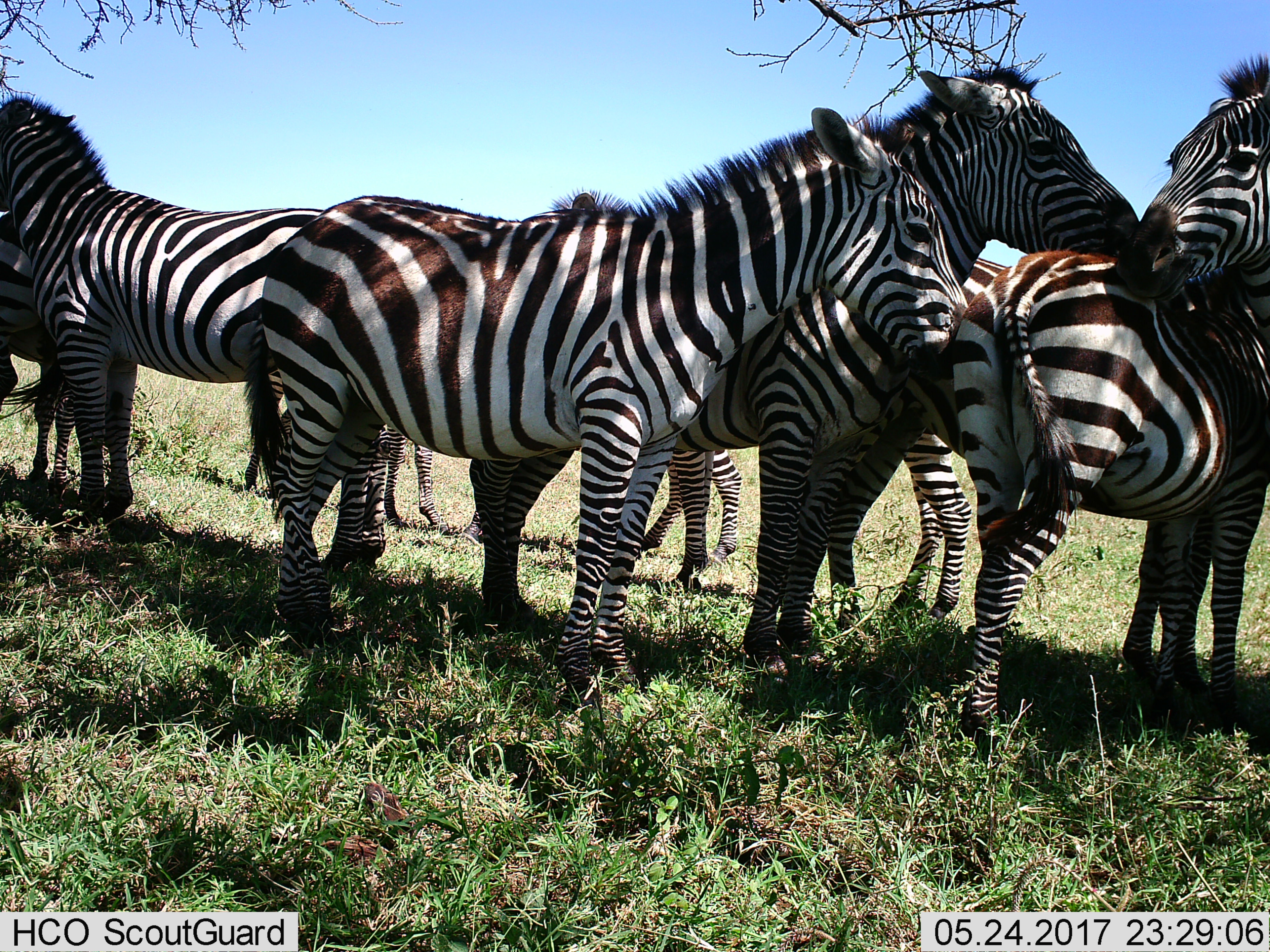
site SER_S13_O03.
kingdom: Animalia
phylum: Chordata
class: Mammalia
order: Perissodactyla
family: Equidae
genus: Equus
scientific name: Equus quagga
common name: plains zebra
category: zebraplains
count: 8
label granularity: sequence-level